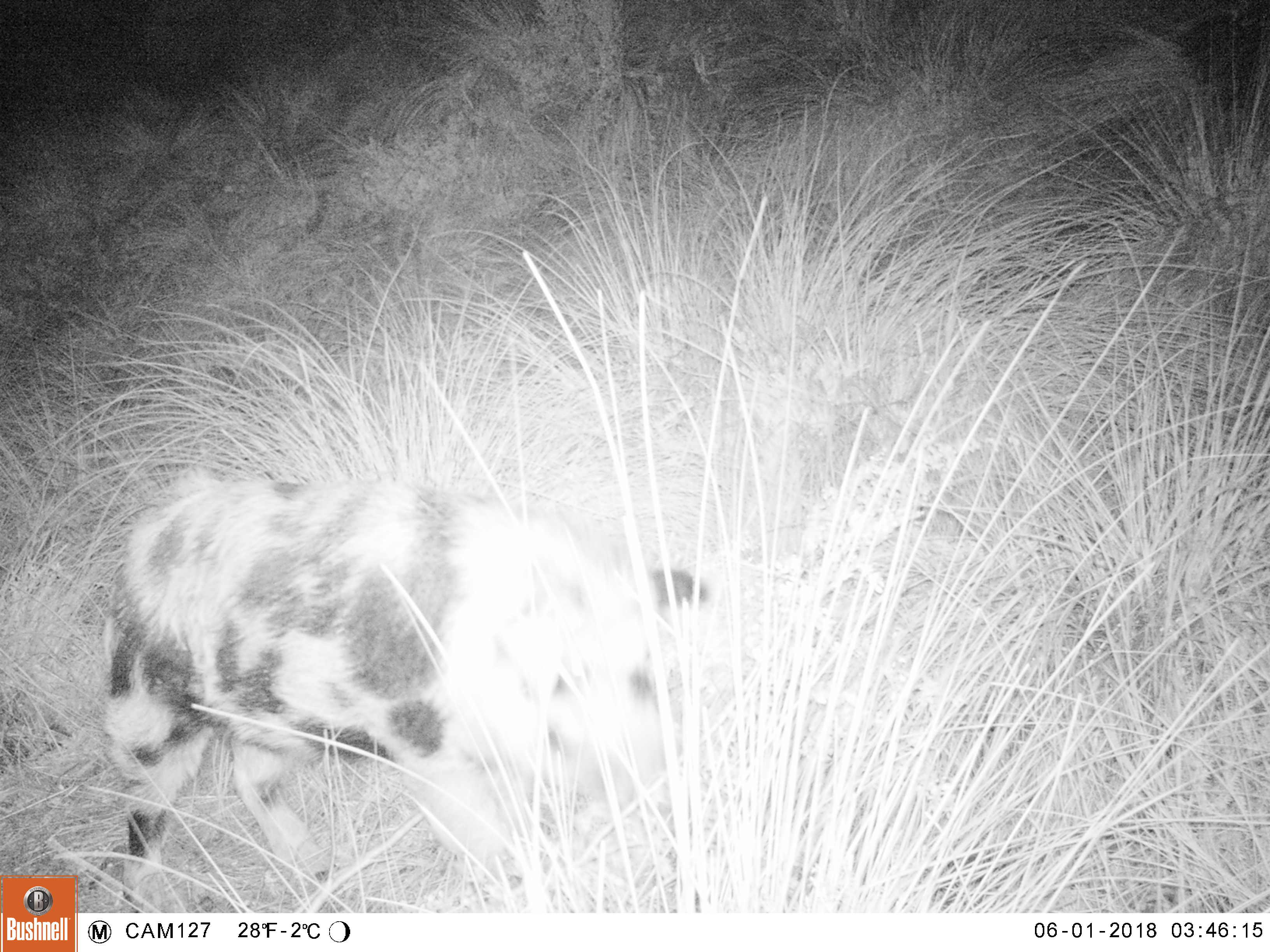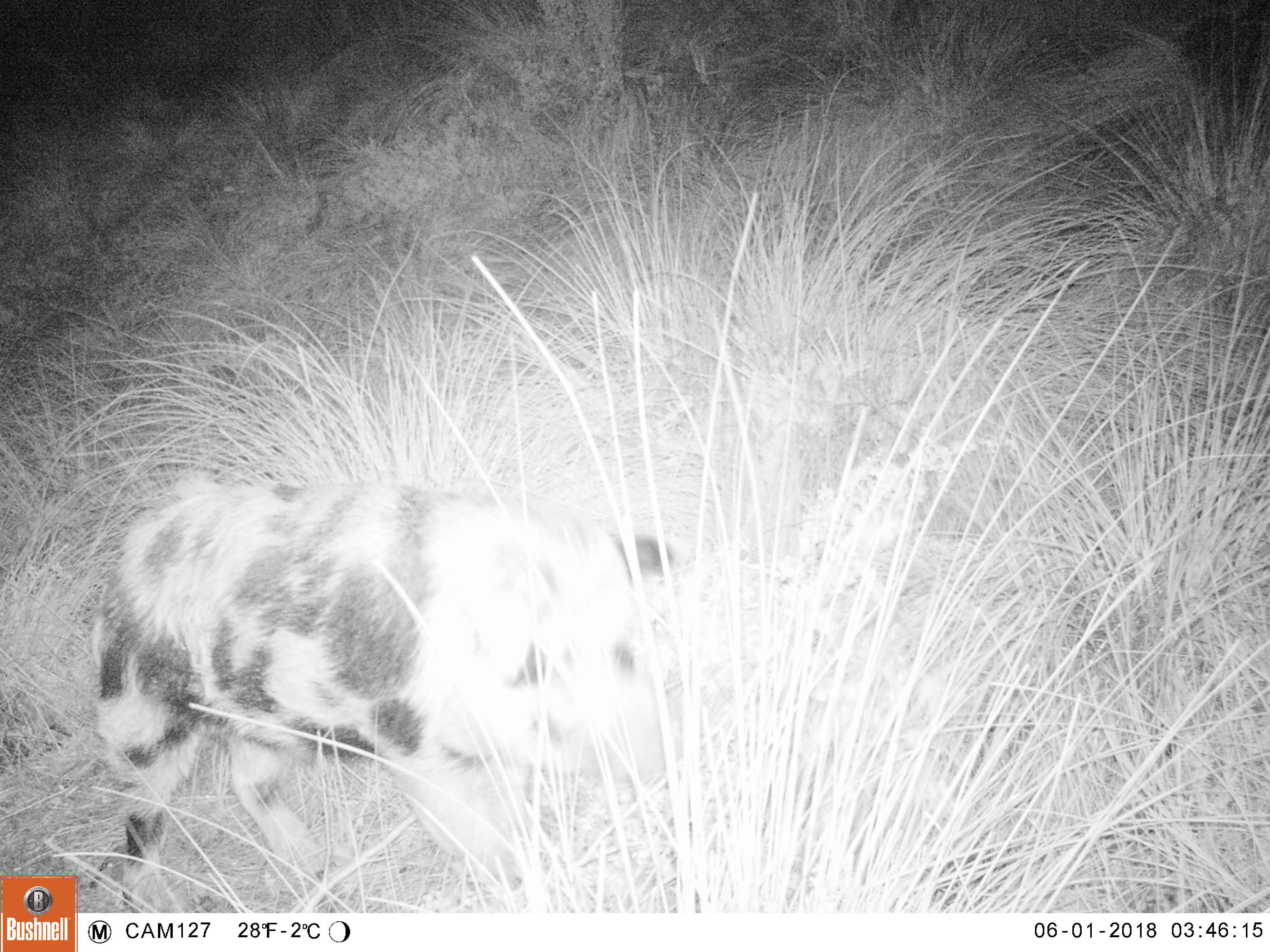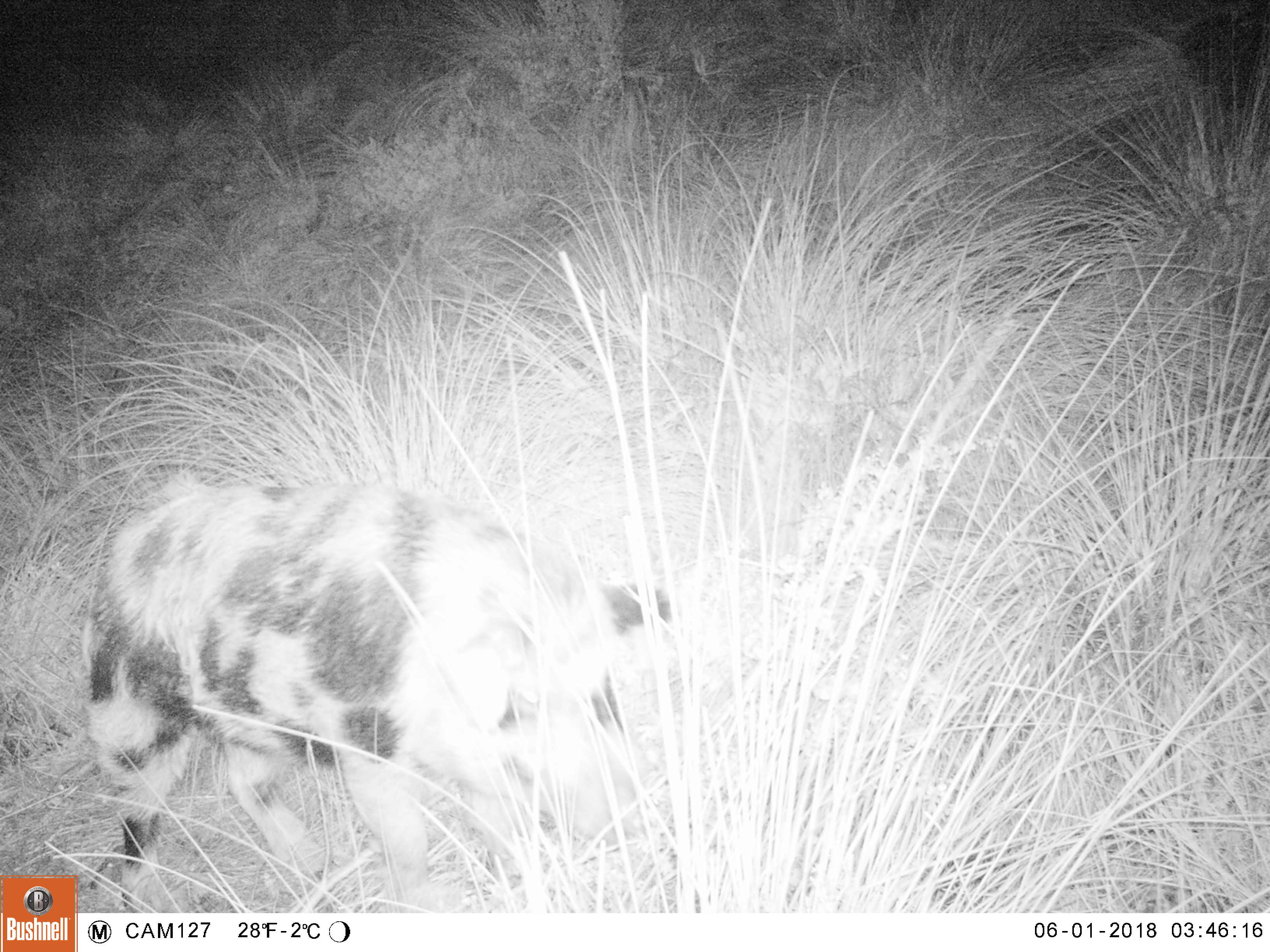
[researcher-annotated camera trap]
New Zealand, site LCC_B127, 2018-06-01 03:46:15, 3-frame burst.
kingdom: Animalia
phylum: Chordata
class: Mammalia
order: Artiodactyla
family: Suidae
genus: Sus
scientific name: Sus scrofa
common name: pig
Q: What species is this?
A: Pig (Sus scrofa).